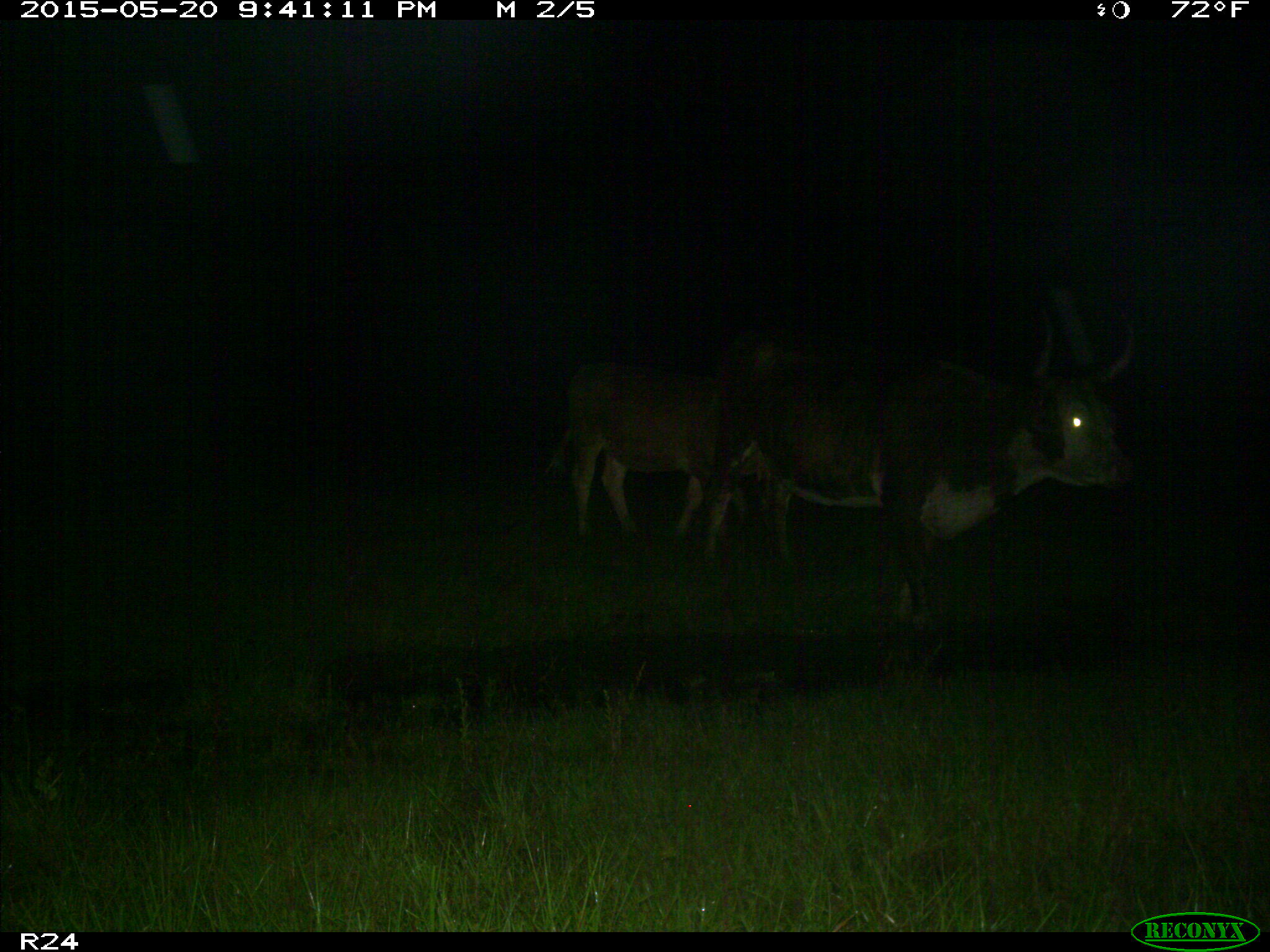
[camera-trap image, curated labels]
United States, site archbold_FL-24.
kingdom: Animalia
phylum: Chordata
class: Mammalia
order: Artiodactyla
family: Bovidae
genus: Bos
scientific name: Bos taurus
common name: domestic cow